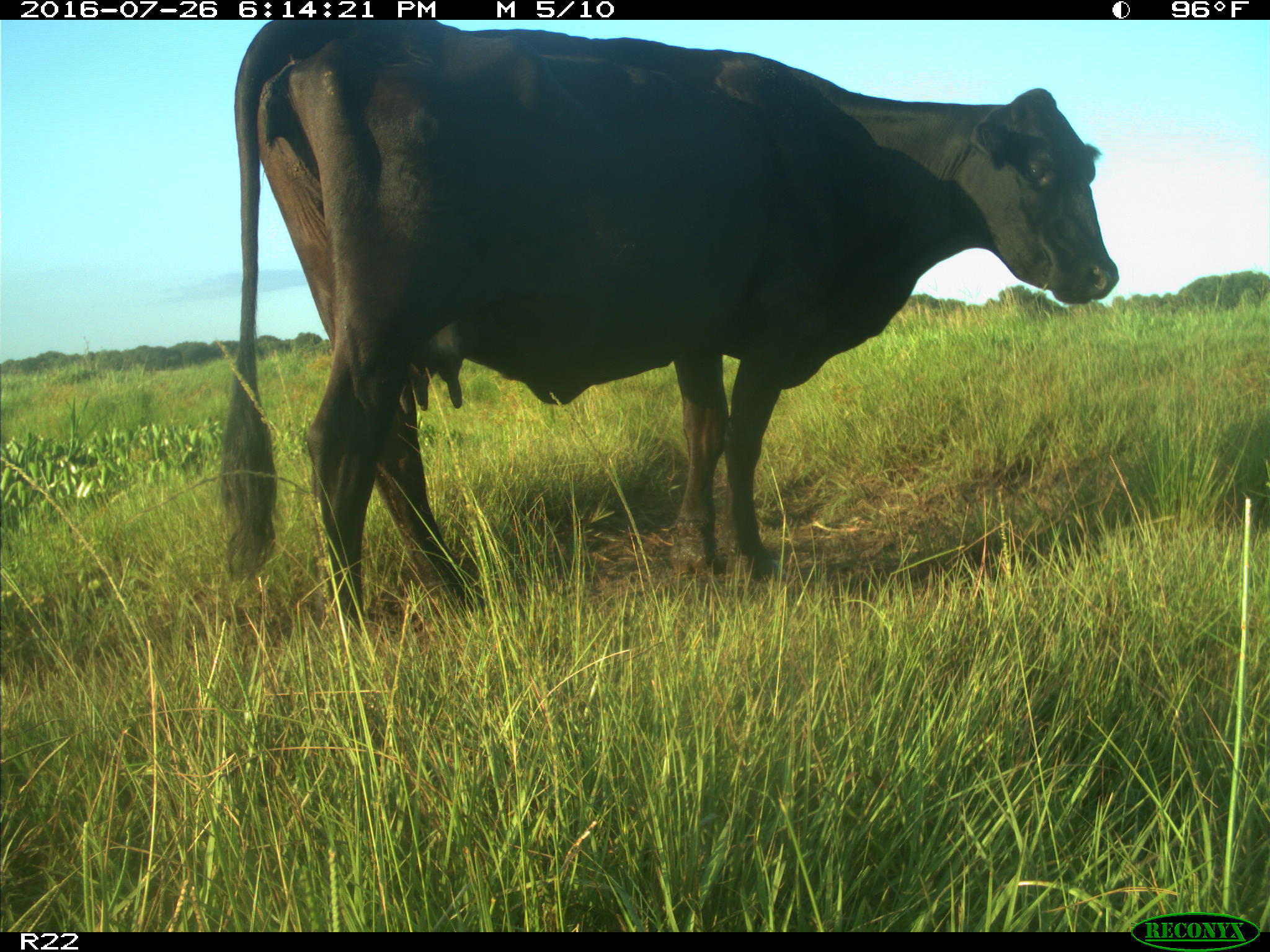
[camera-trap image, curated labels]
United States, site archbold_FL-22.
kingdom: Animalia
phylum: Chordata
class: Mammalia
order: Artiodactyla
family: Bovidae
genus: Bos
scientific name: Bos taurus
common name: domestic cow